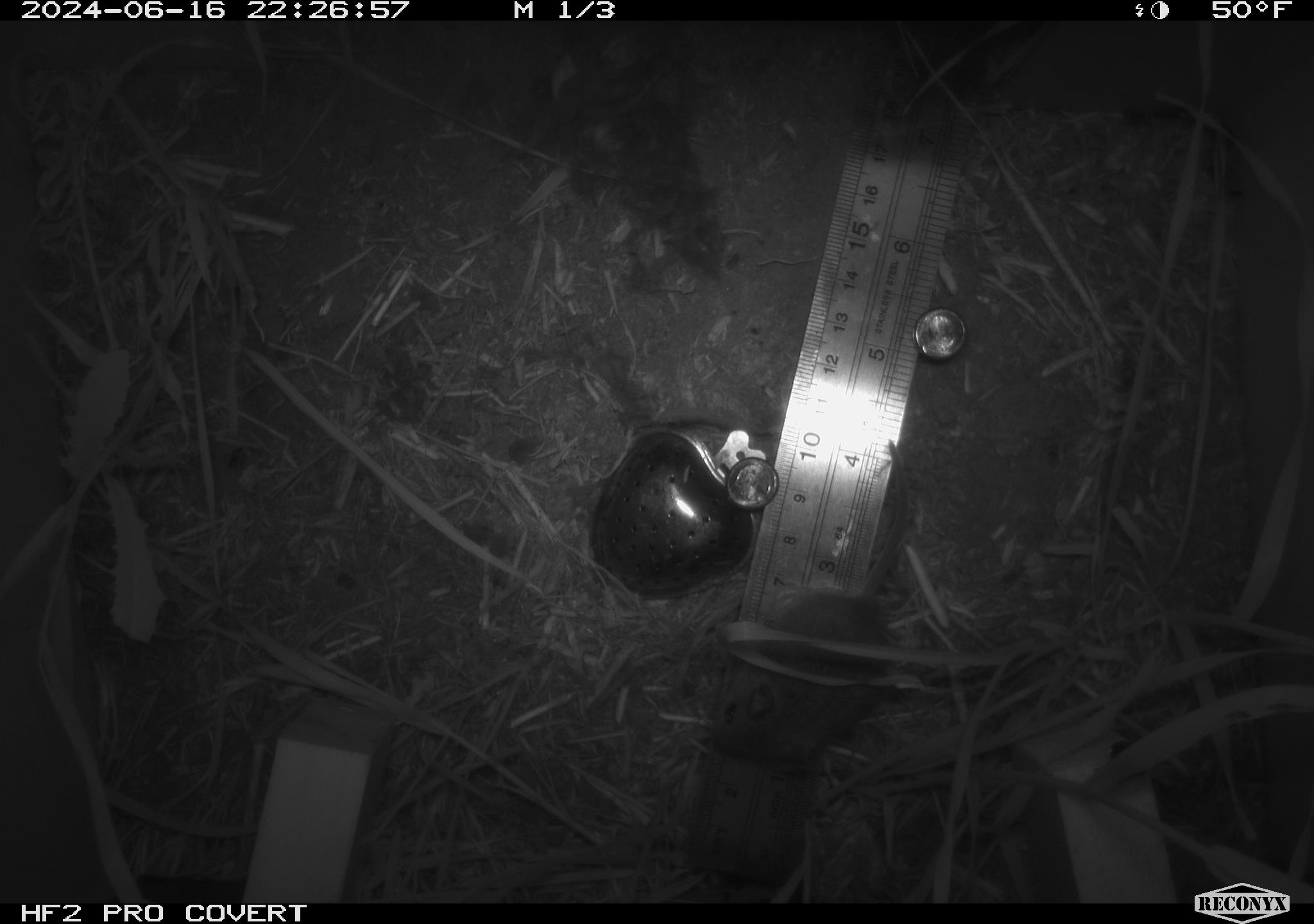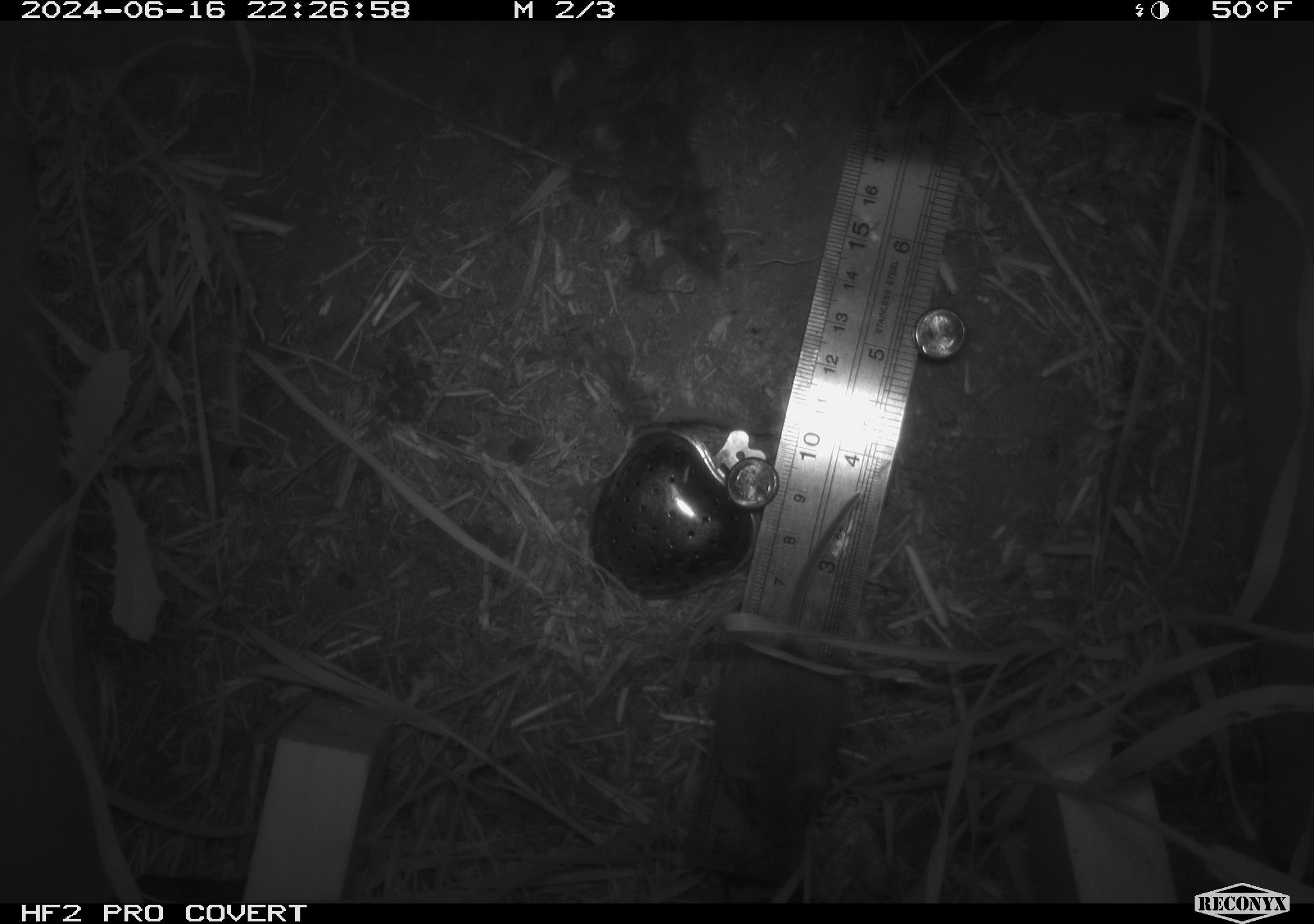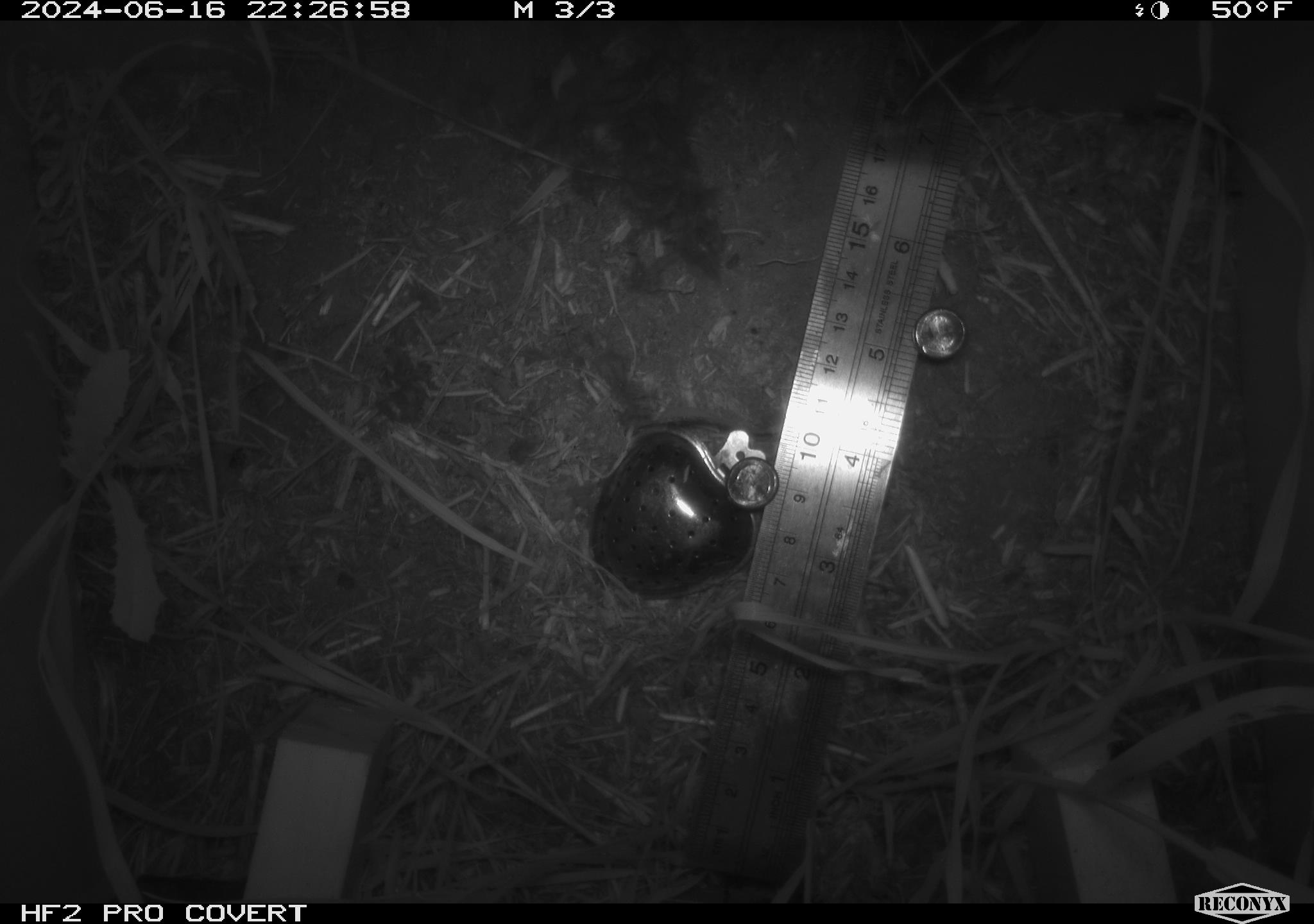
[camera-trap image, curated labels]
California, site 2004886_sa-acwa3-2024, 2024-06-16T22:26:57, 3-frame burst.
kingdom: Animalia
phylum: Chordata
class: Mammalia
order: Rodentia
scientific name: Rodentia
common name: mouse species